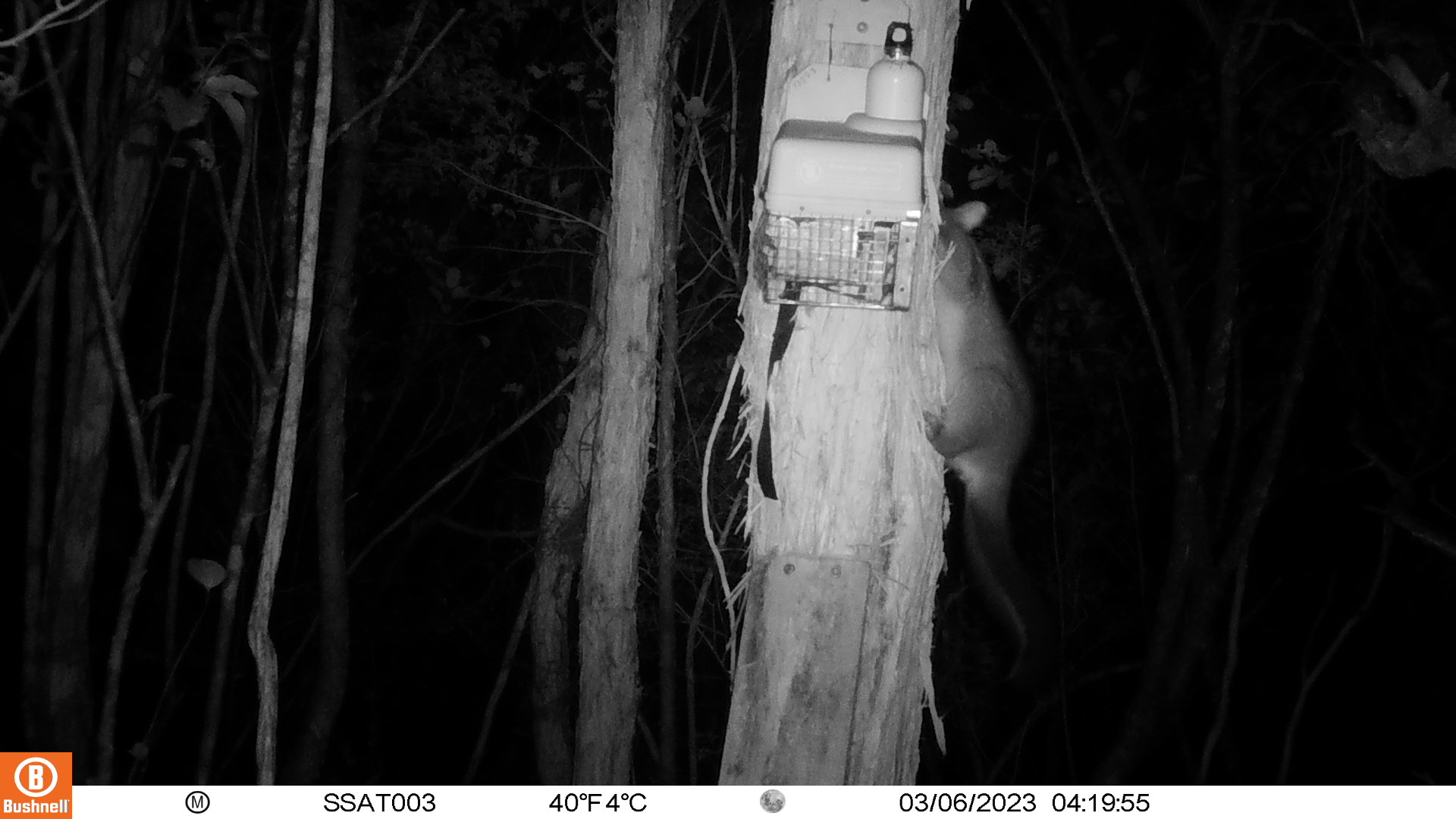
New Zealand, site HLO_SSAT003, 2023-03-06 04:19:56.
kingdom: Animalia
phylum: Chordata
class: Mammalia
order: Diprotodontia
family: Phalangeridae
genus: Trichosurus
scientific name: Trichosurus vulpecula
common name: common brushtail possum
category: possum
Possum (common brushtail possum) (Trichosurus vulpecula).